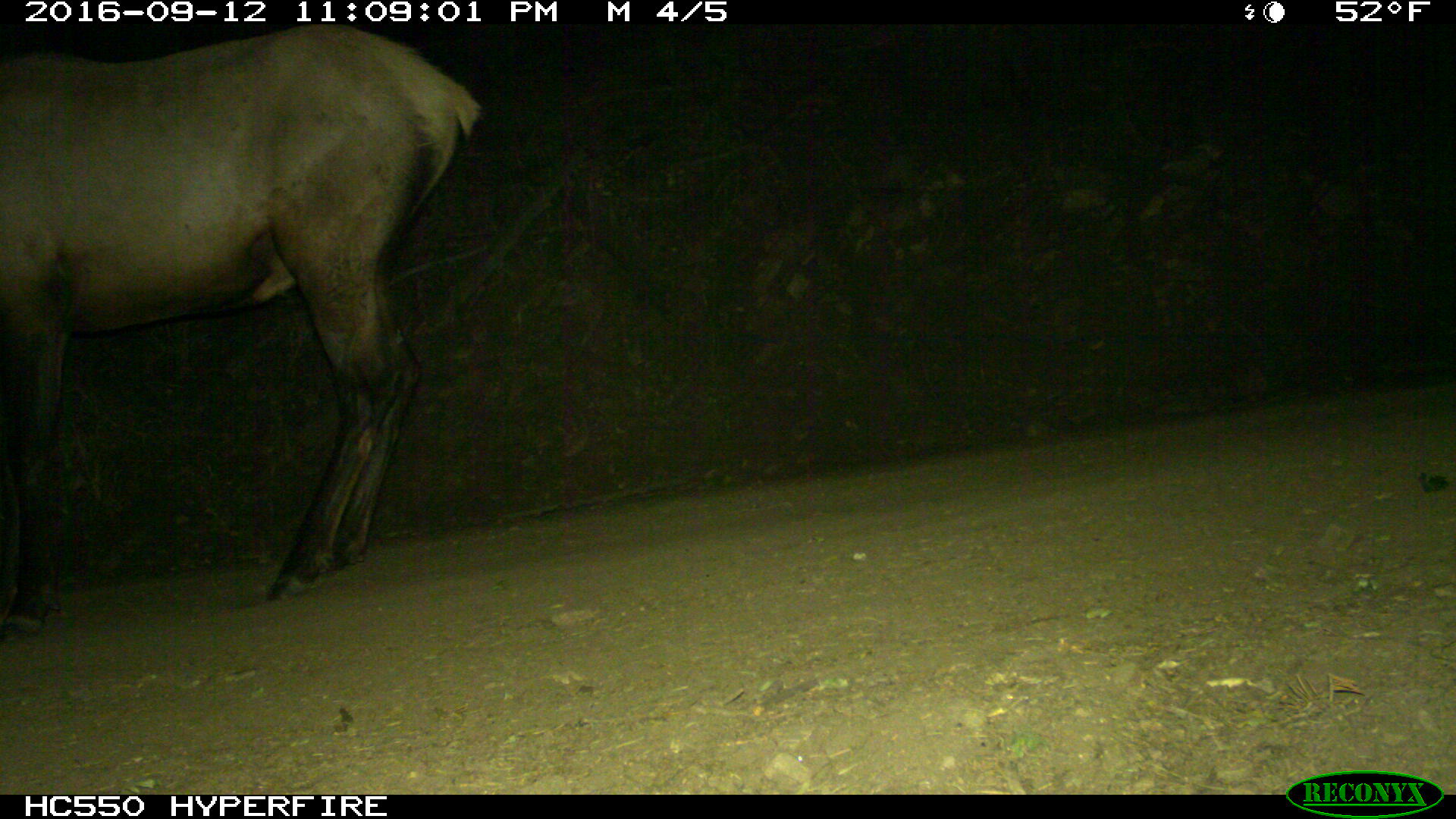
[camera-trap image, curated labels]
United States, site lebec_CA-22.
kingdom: Animalia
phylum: Chordata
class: Mammalia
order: Artiodactyla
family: Cervidae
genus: Cervus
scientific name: Cervus canadensis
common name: elk